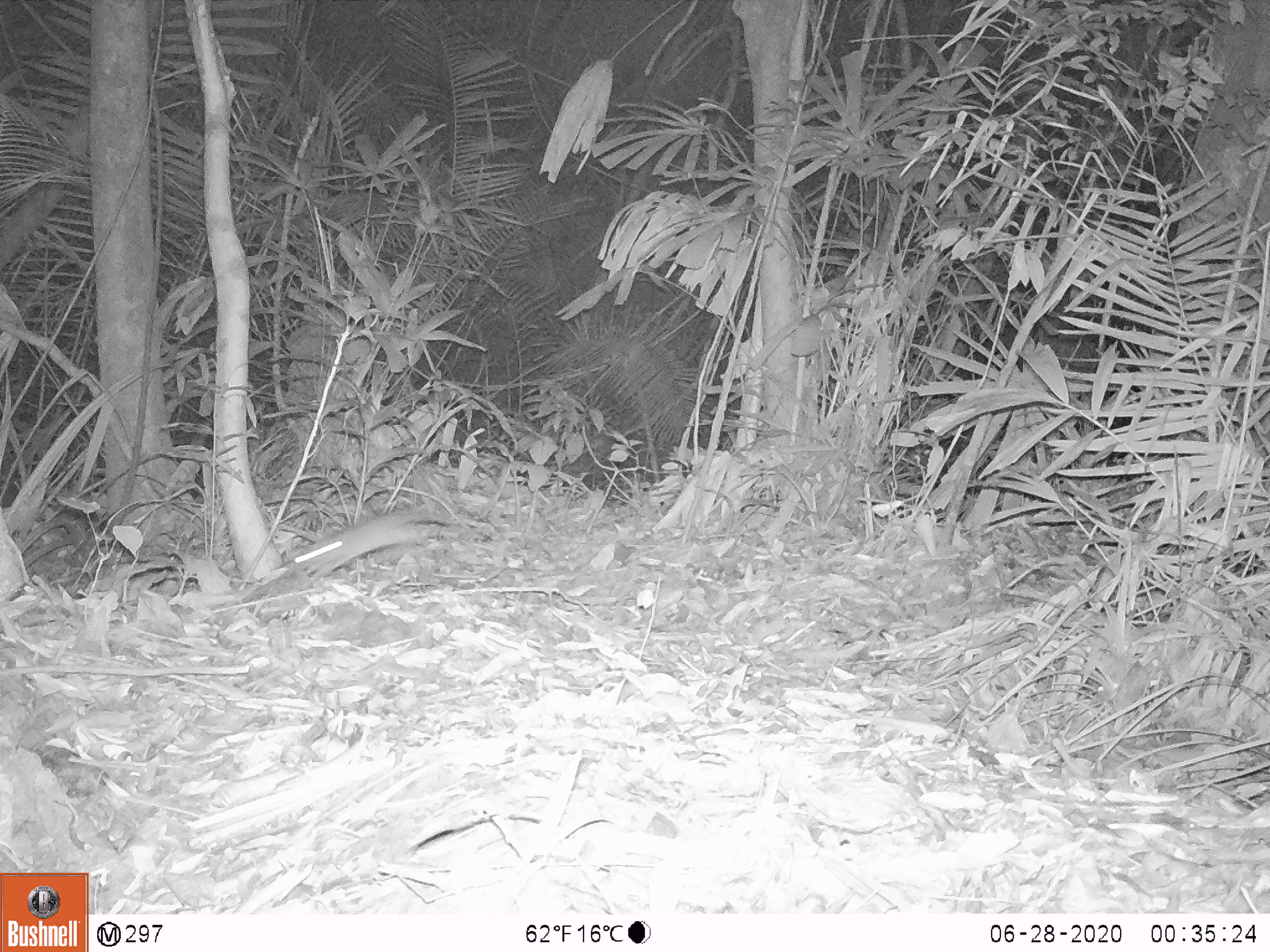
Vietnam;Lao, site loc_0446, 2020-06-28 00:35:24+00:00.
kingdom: Animalia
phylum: Chordata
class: Mammalia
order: Rodentia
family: Muridae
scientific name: Muridae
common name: old-world mice and rats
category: unidentified murid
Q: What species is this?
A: Unidentified murid (old-world mice and rats) (Muridae).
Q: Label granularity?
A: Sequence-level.